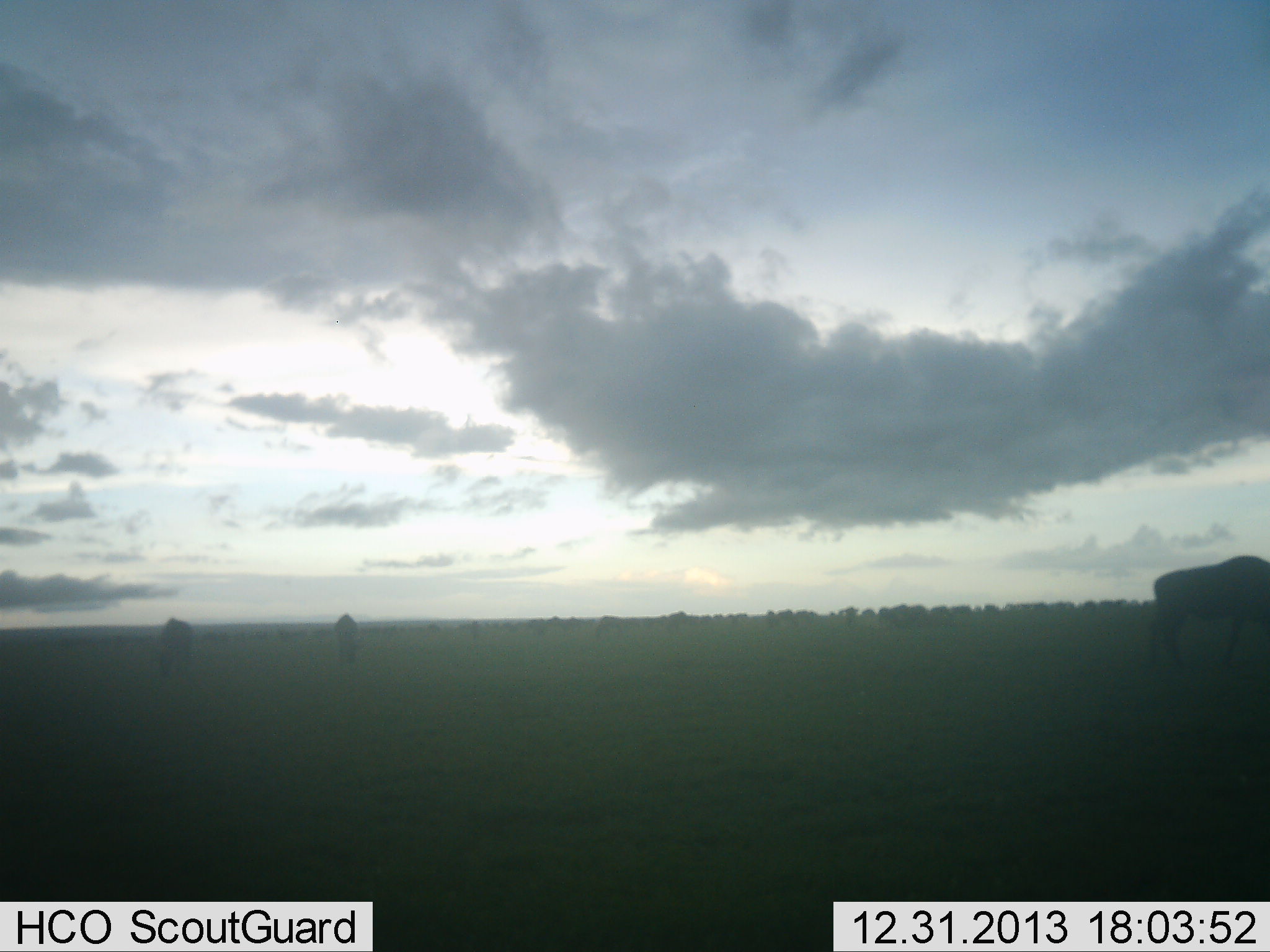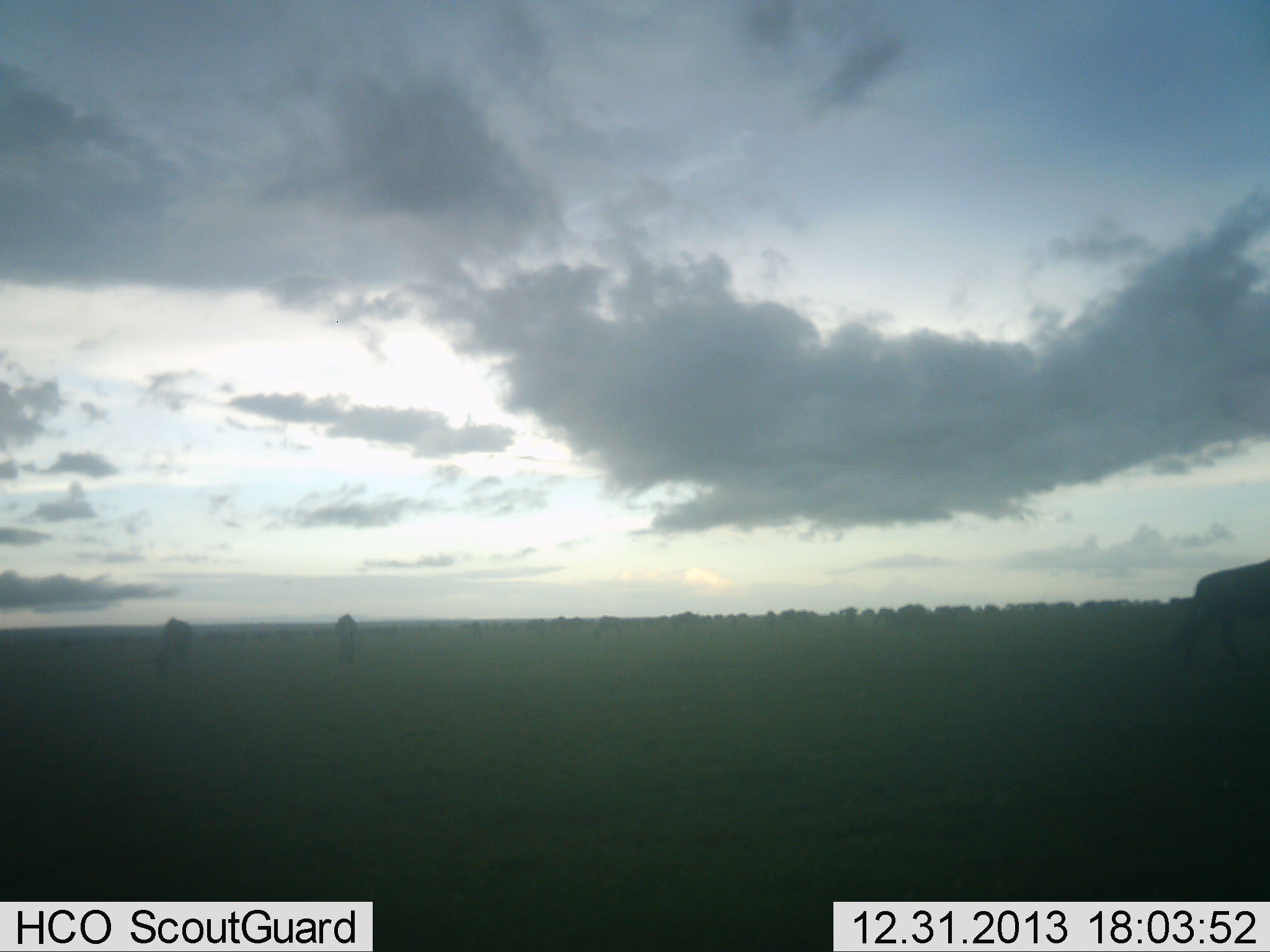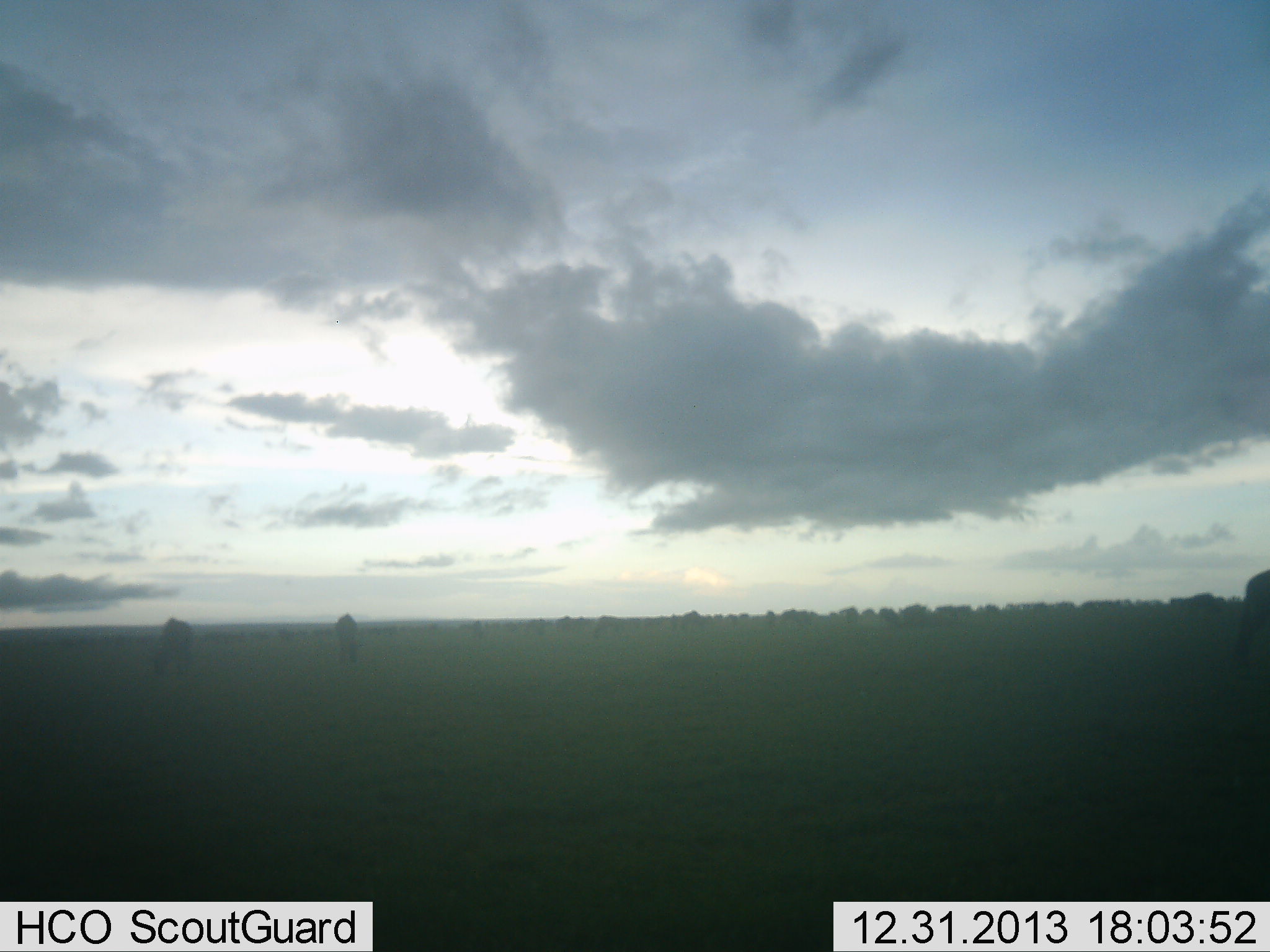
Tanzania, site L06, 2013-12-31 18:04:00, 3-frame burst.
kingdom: Animalia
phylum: Chordata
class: Mammalia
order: Artiodactyla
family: Bovidae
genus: Connochaetes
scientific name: Connochaetes taurinus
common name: blue wildebeest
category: wildebeest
Wildebeest (blue wildebeest) (Connochaetes taurinus), count 11-50. Behavior (volunteer vote fractions): standing 10%, resting 0%, moving 60%, interacting 0%. Young present (vote fraction): 0%. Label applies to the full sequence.